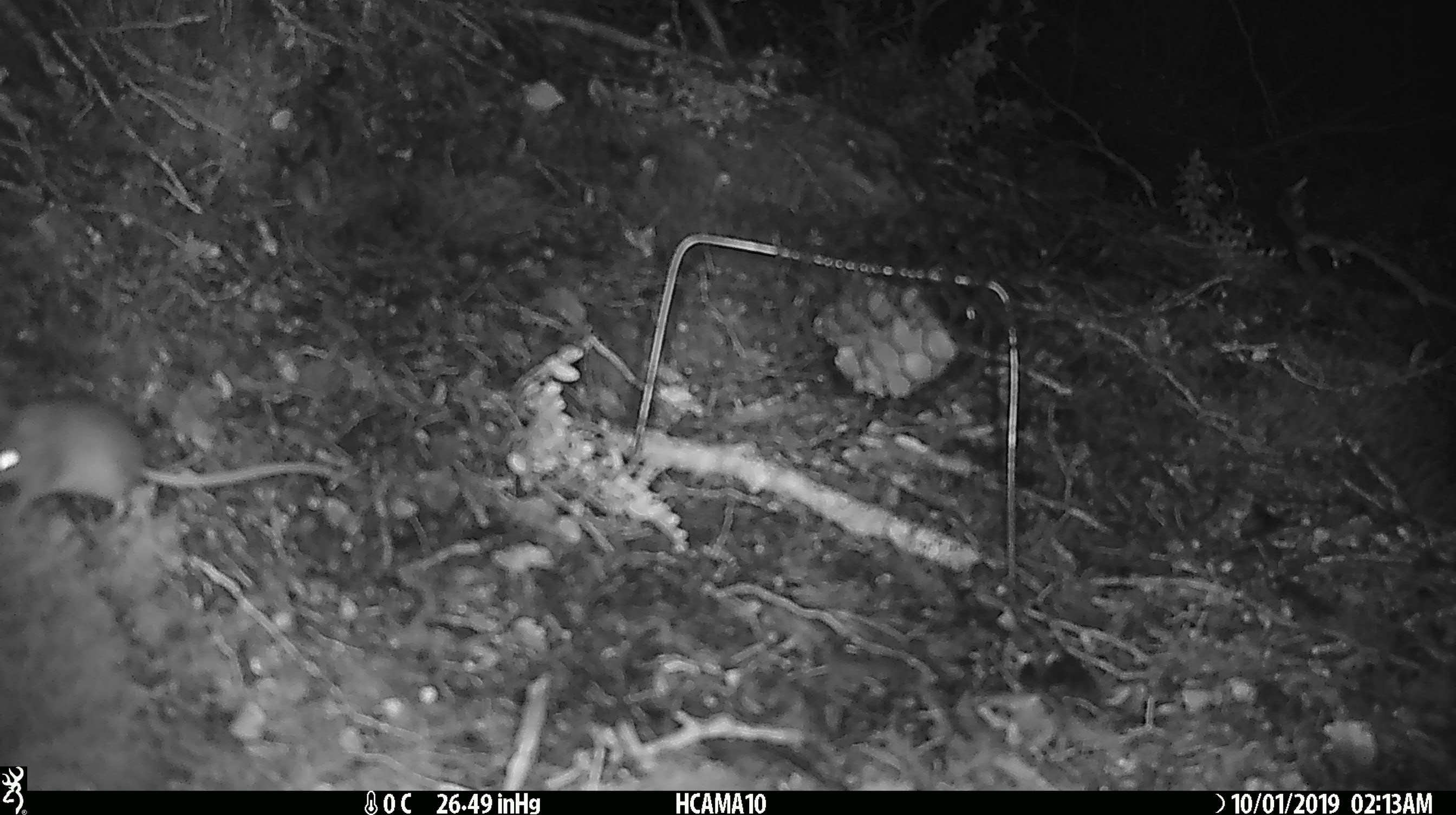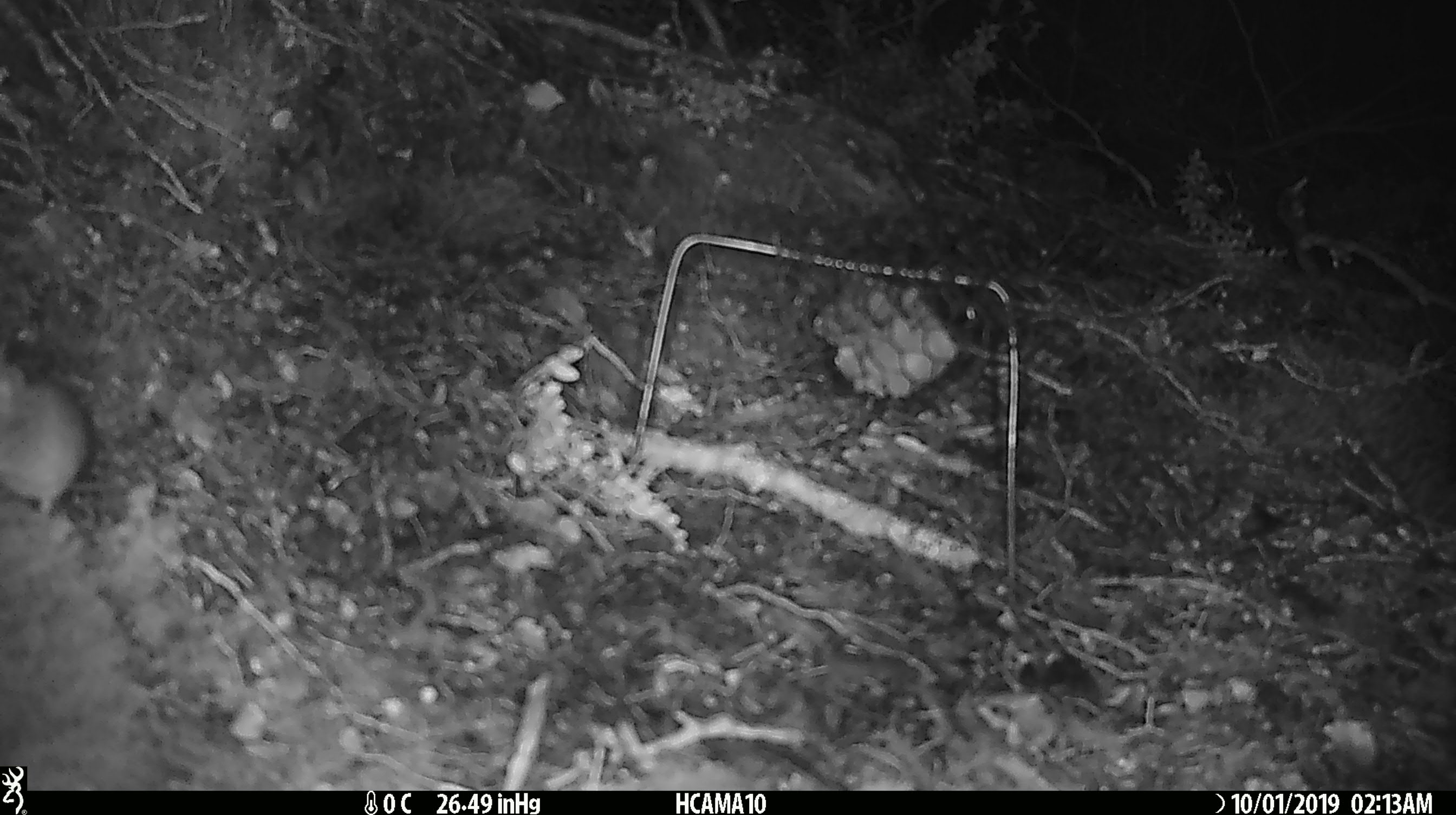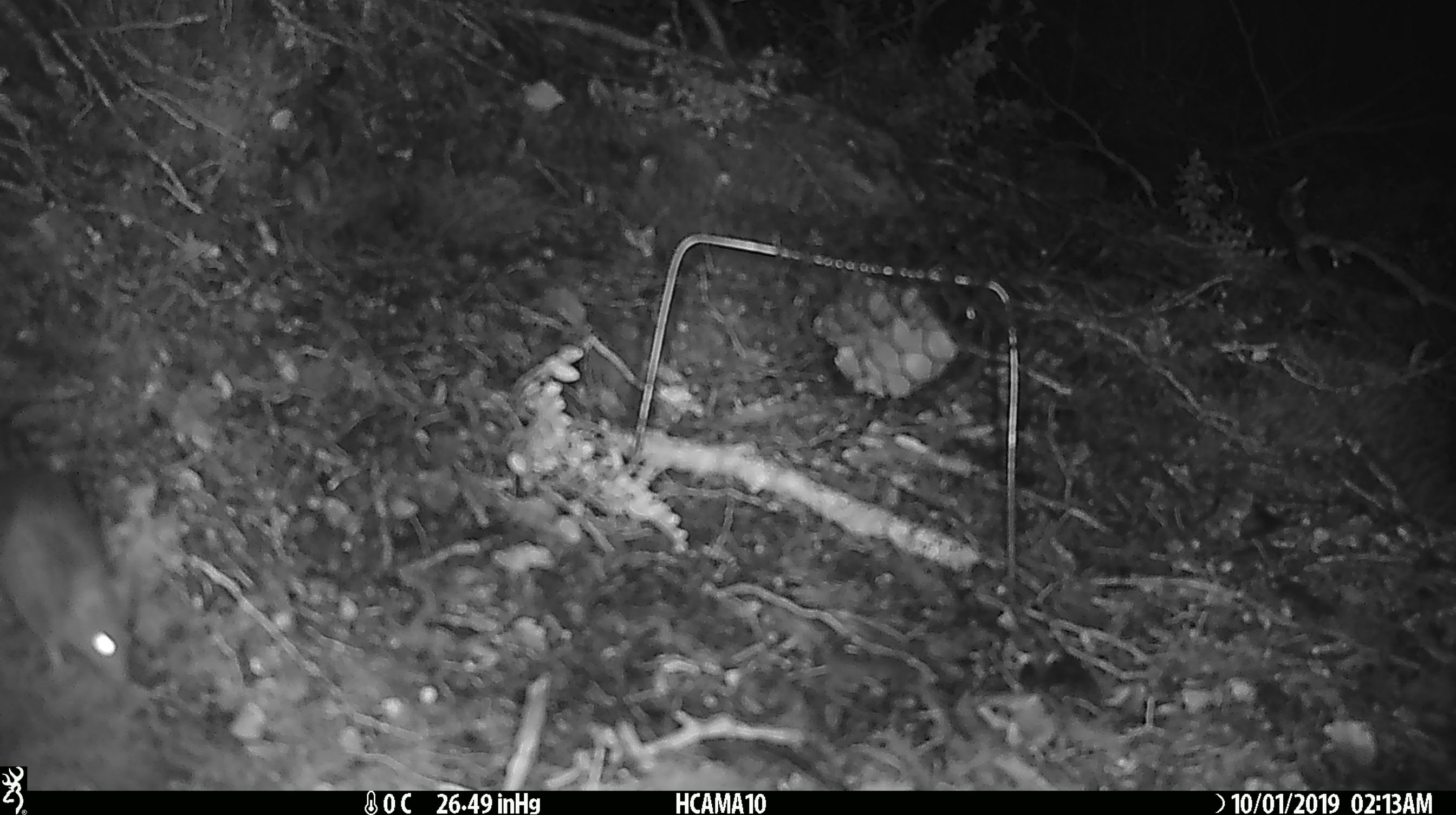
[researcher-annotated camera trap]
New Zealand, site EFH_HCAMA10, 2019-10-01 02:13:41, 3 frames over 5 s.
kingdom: Animalia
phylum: Chordata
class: Mammalia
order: Rodentia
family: Muridae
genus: Mus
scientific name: Mus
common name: mouse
Mouse (Mus).